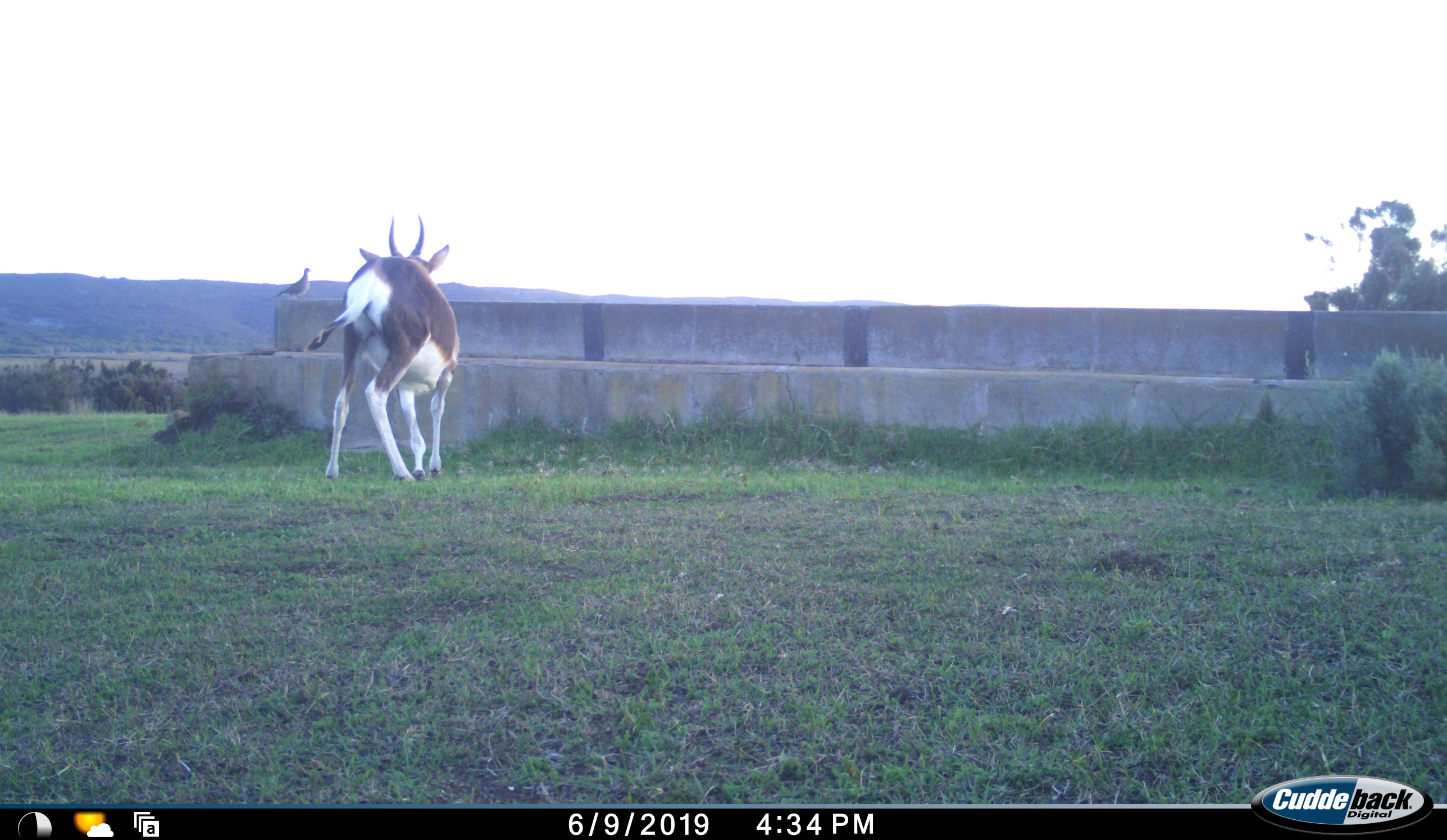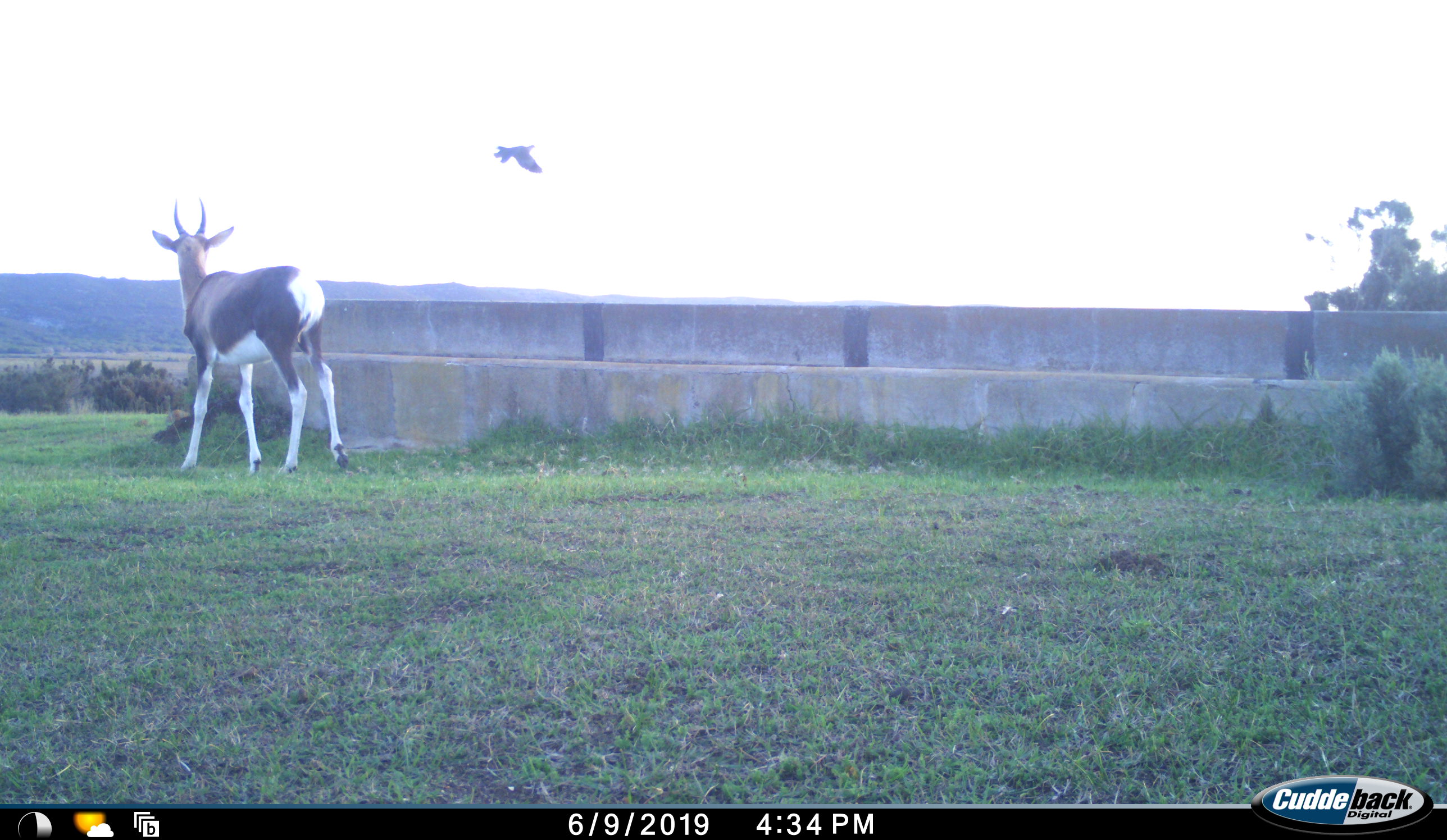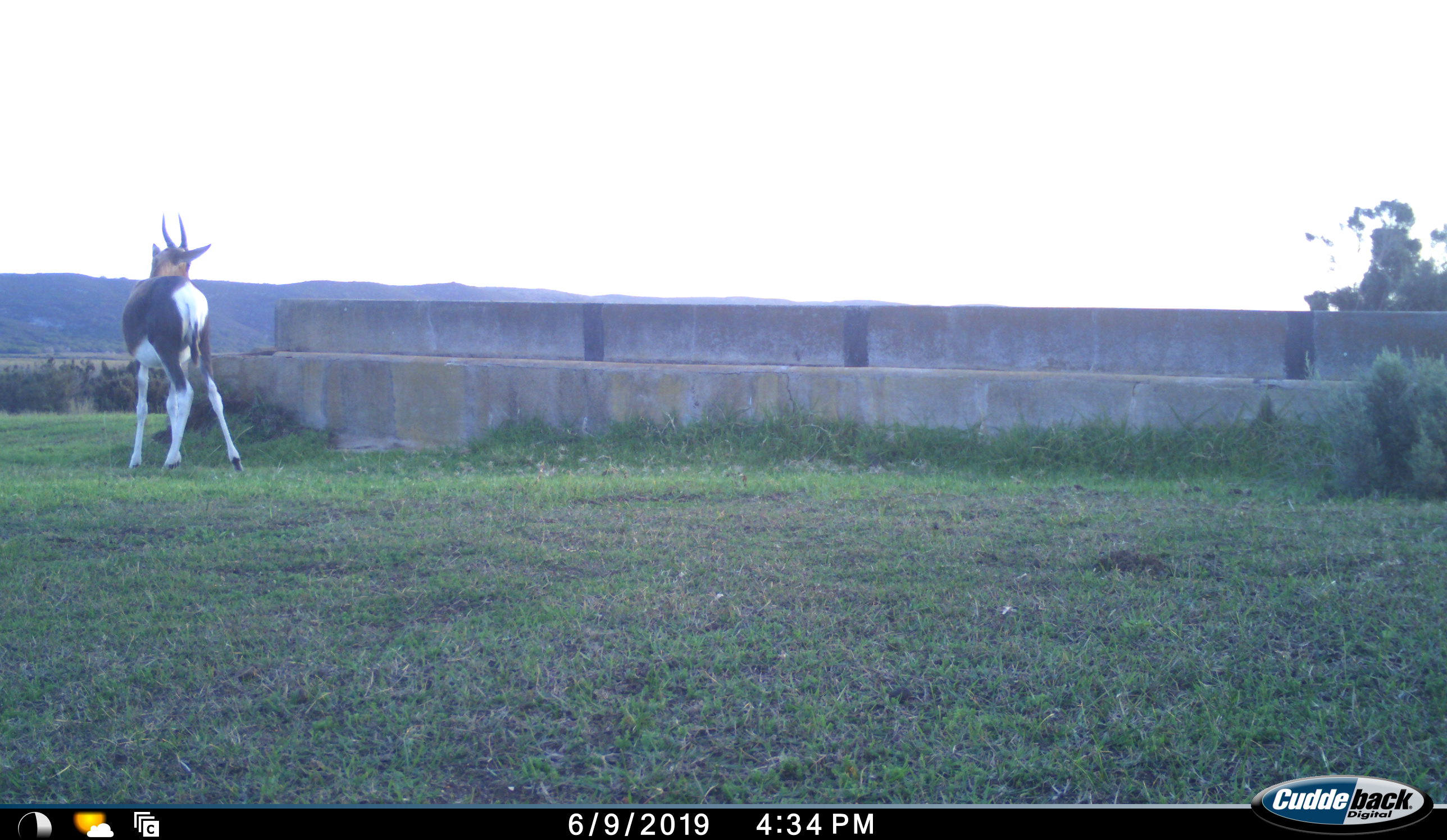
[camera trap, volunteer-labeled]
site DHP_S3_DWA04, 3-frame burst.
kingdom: Animalia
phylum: Chordata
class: Aves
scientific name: Aves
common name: bird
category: birdother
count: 1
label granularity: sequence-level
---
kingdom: Animalia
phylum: Chordata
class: Mammalia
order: Artiodactyla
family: Bovidae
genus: Damaliscus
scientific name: Damaliscus pygargus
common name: bontebok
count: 1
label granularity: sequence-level